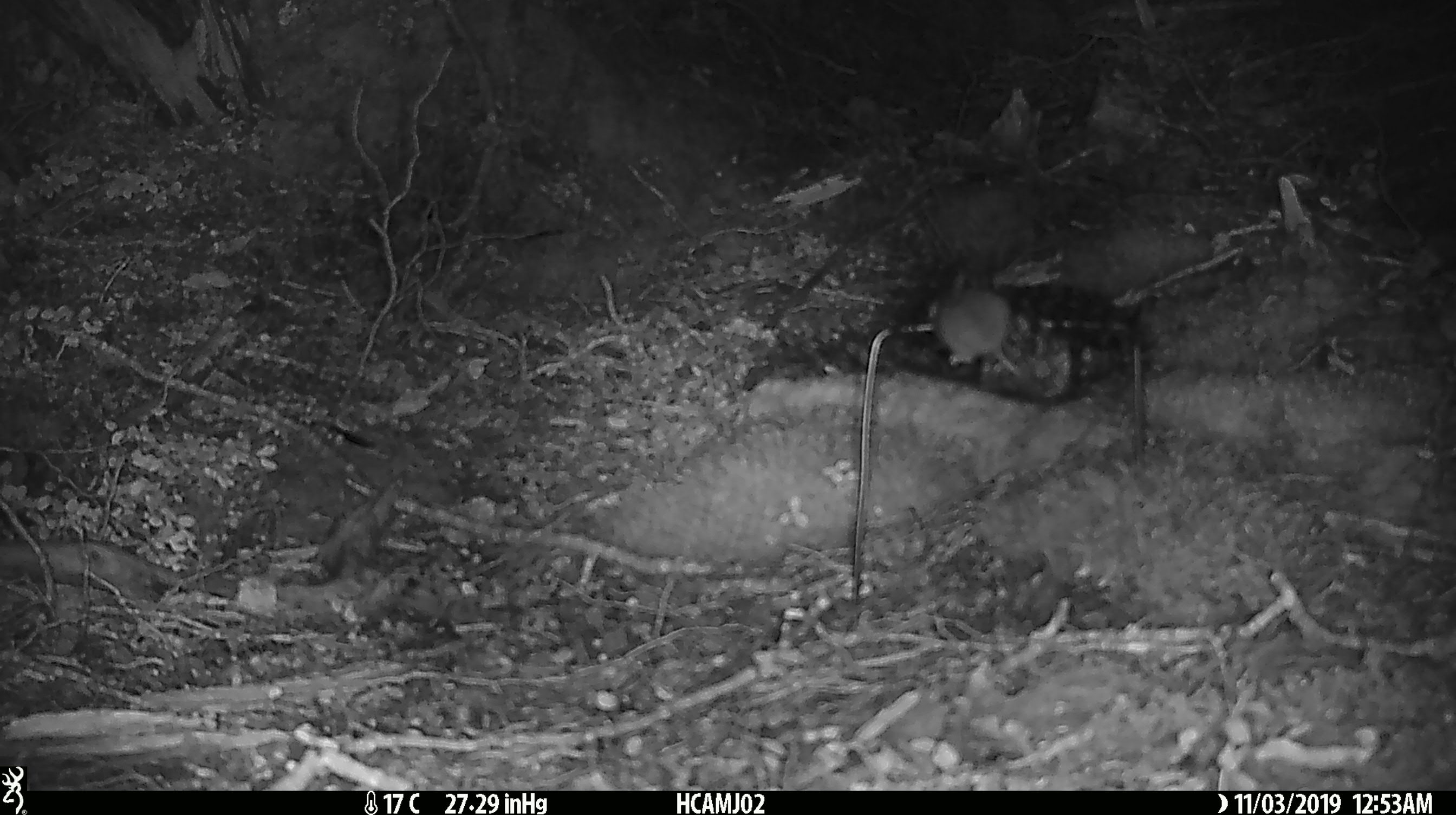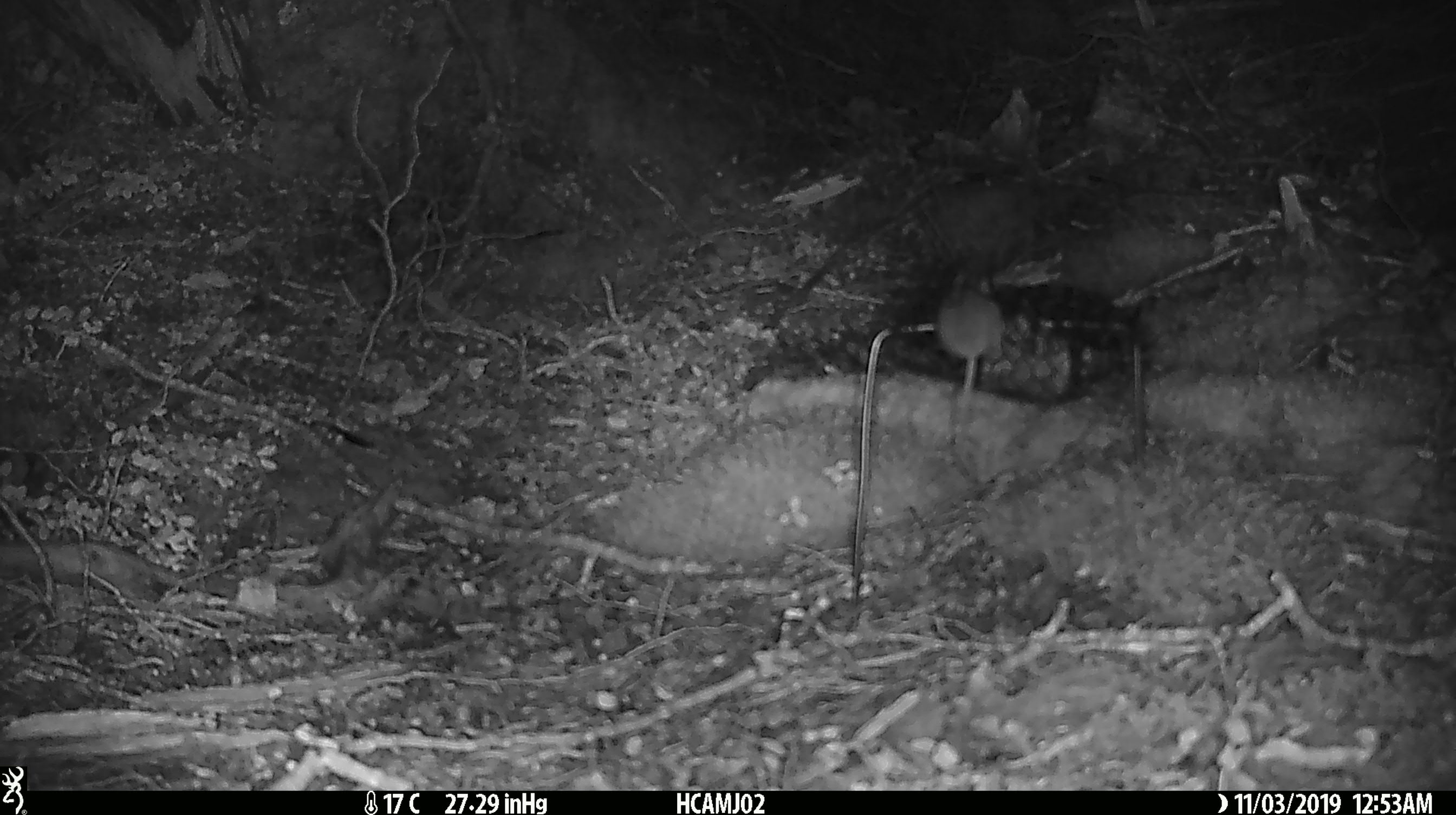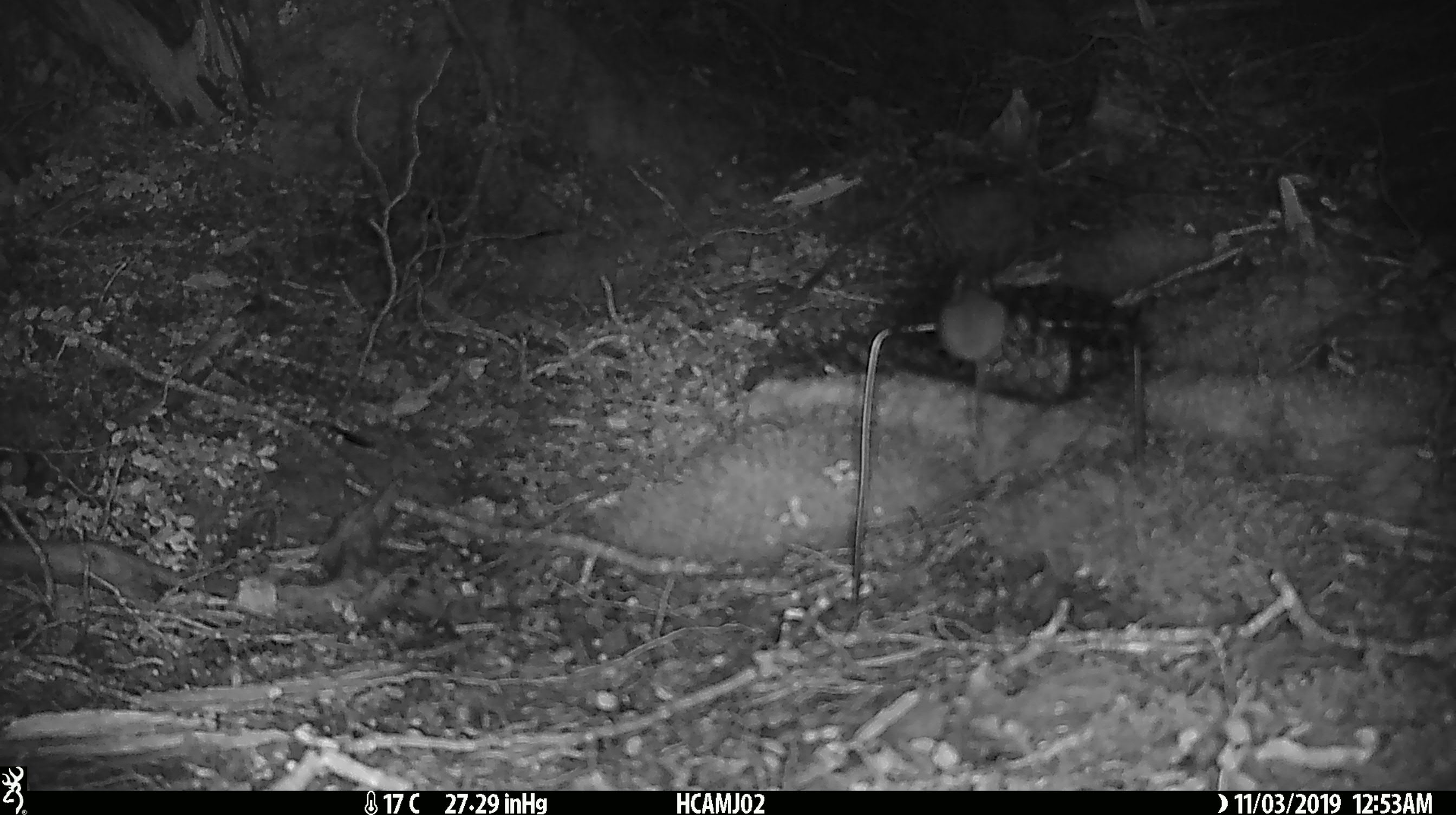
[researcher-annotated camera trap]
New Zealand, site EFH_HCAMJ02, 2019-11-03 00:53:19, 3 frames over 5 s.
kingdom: Animalia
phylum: Chordata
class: Mammalia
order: Rodentia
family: Muridae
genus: Mus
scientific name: Mus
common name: mouse